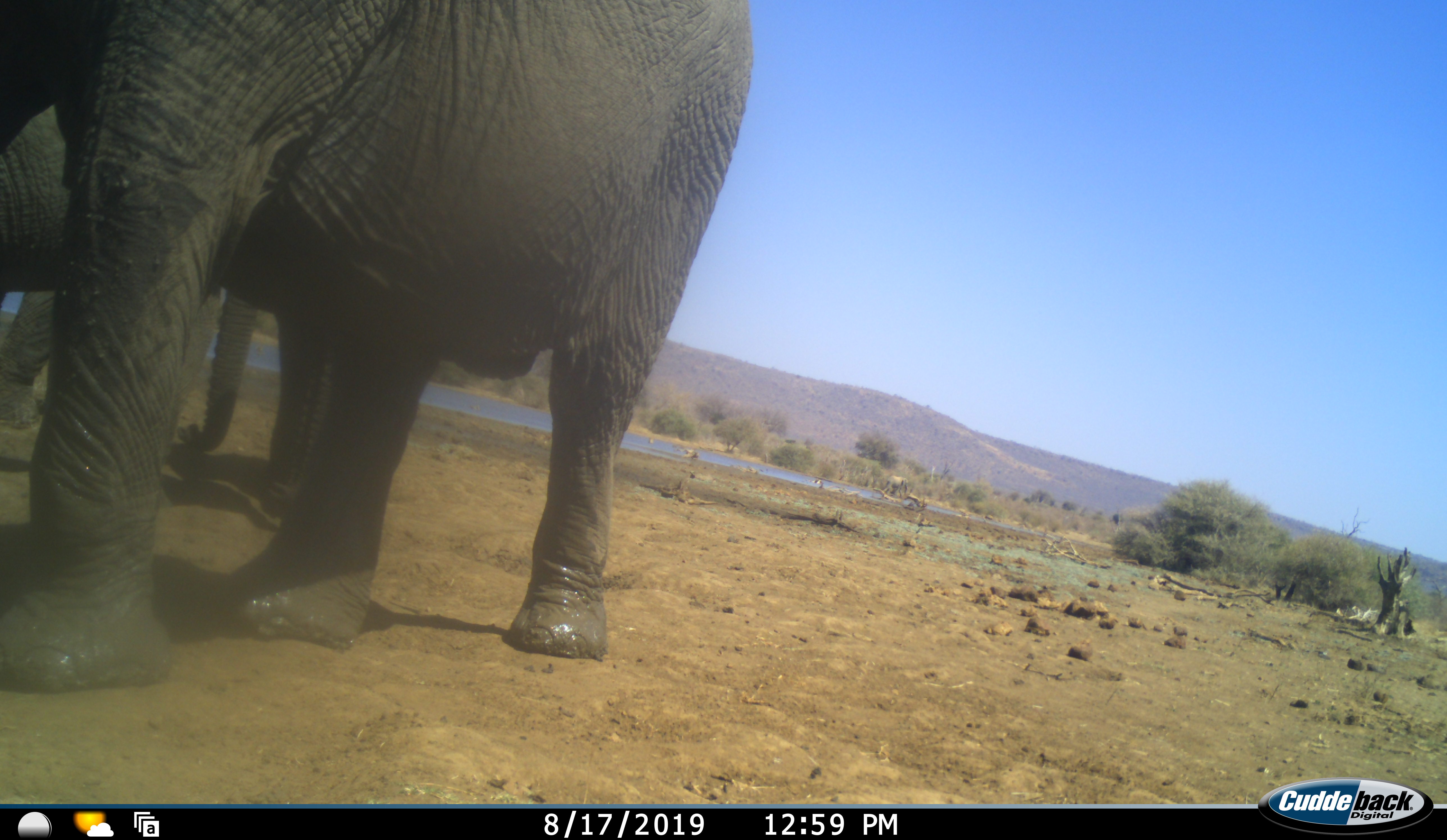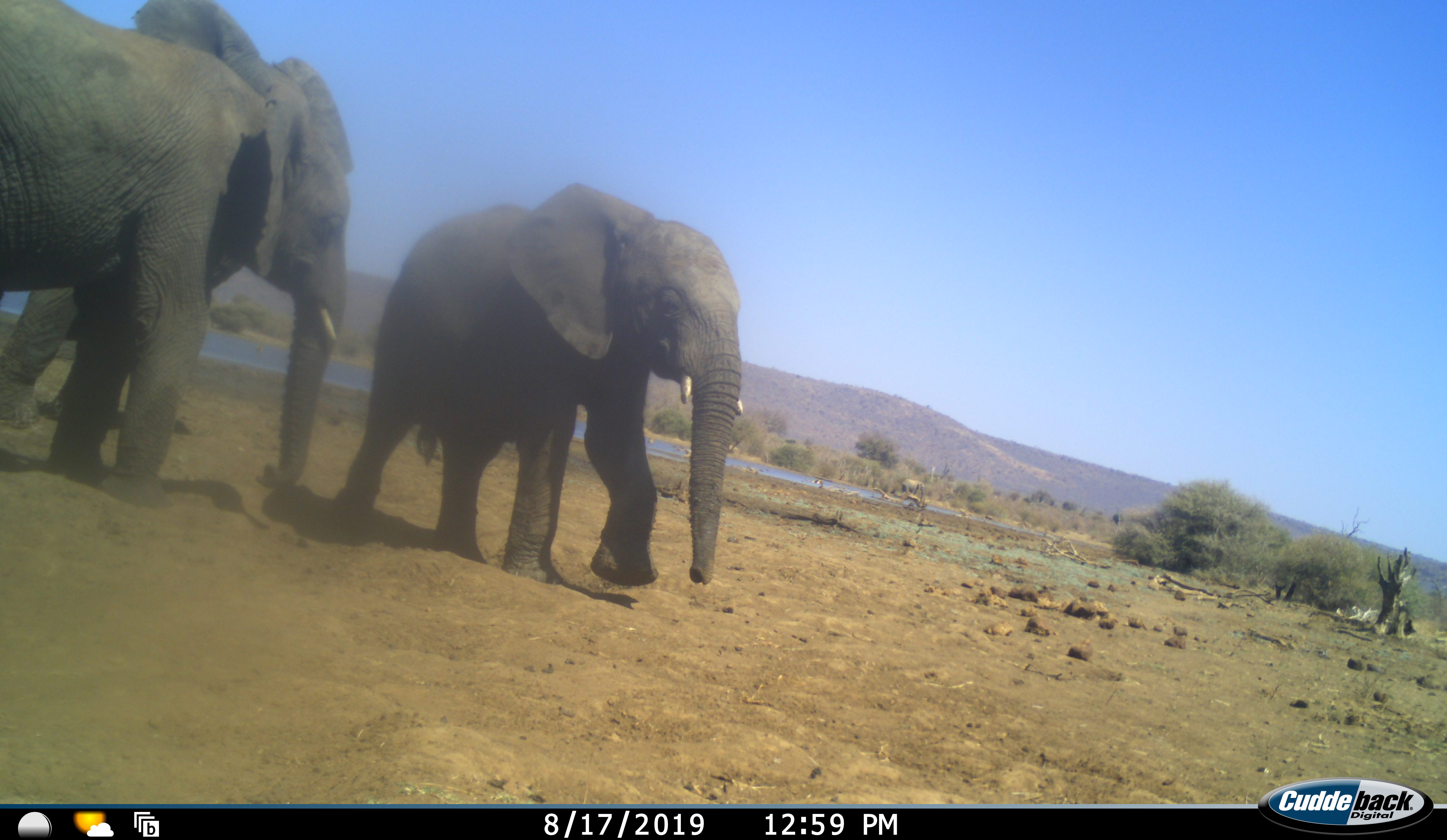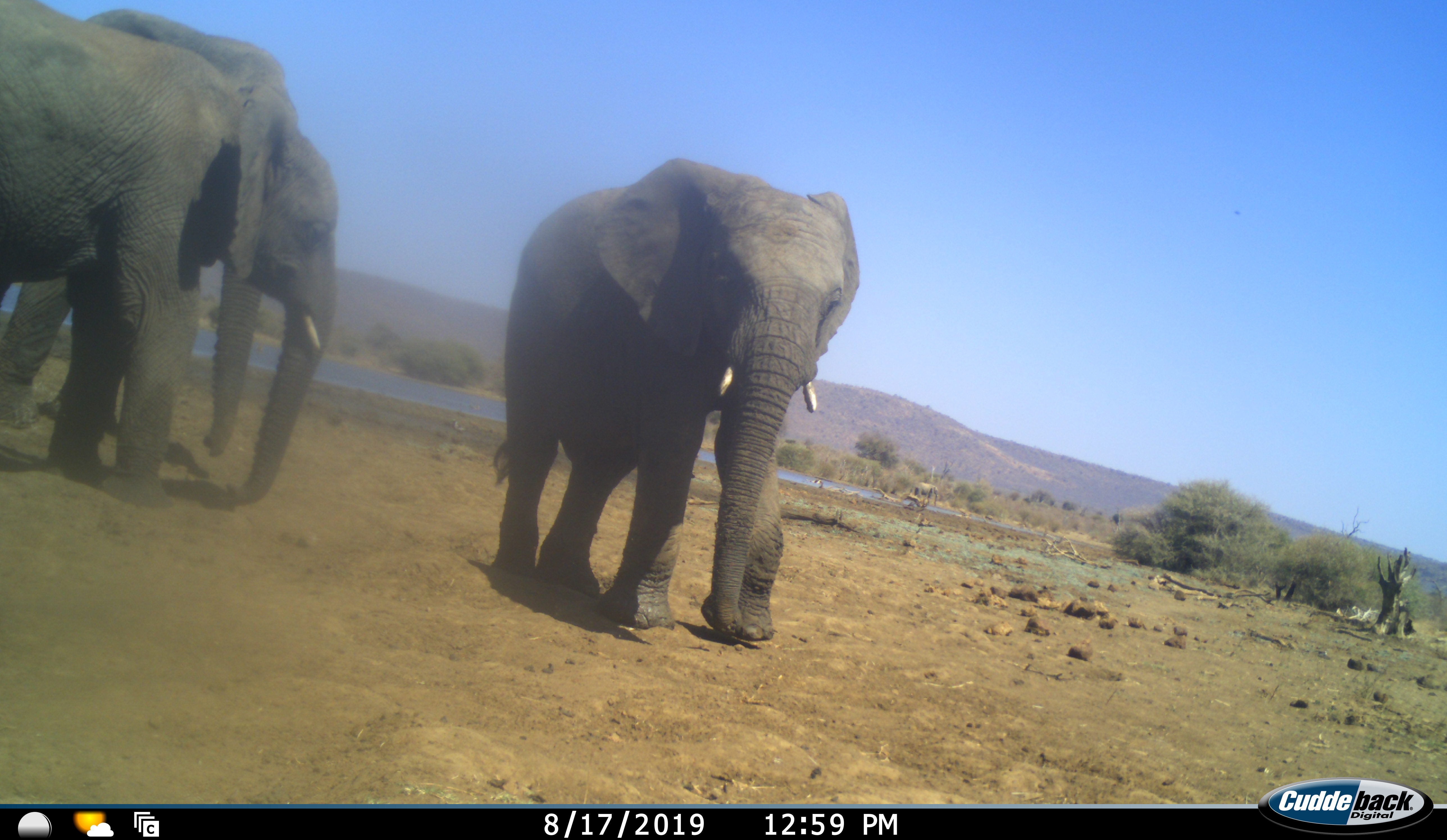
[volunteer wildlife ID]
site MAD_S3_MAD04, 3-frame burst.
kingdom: Animalia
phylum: Chordata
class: Mammalia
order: Proboscidea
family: Elephantidae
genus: Loxodonta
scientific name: Loxodonta africana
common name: african bush elephant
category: elephant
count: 3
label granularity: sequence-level